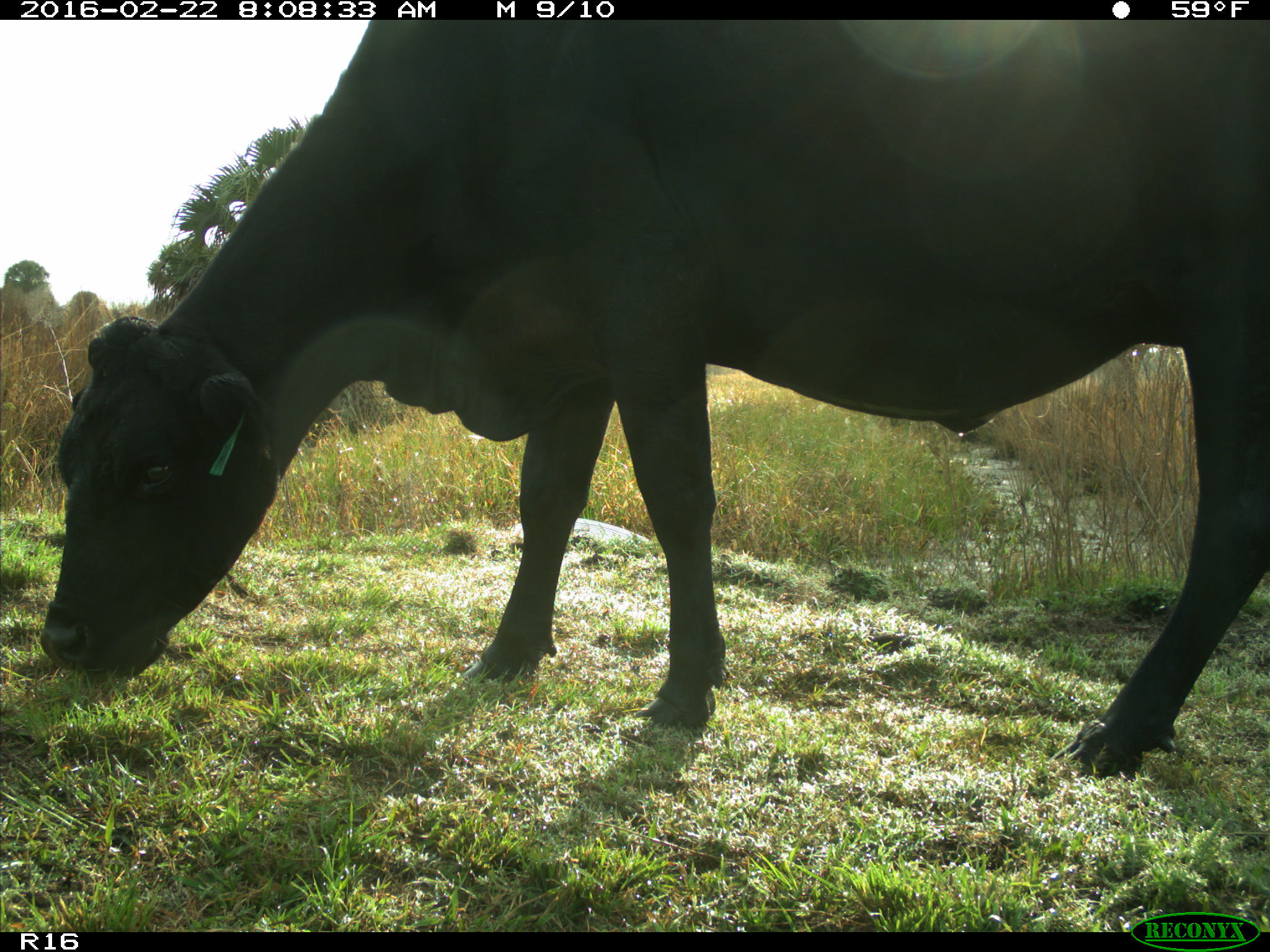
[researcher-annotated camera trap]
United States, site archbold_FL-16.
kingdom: Animalia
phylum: Chordata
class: Mammalia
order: Artiodactyla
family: Bovidae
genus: Bos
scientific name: Bos taurus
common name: domestic cow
Bos taurus (domestic cow).